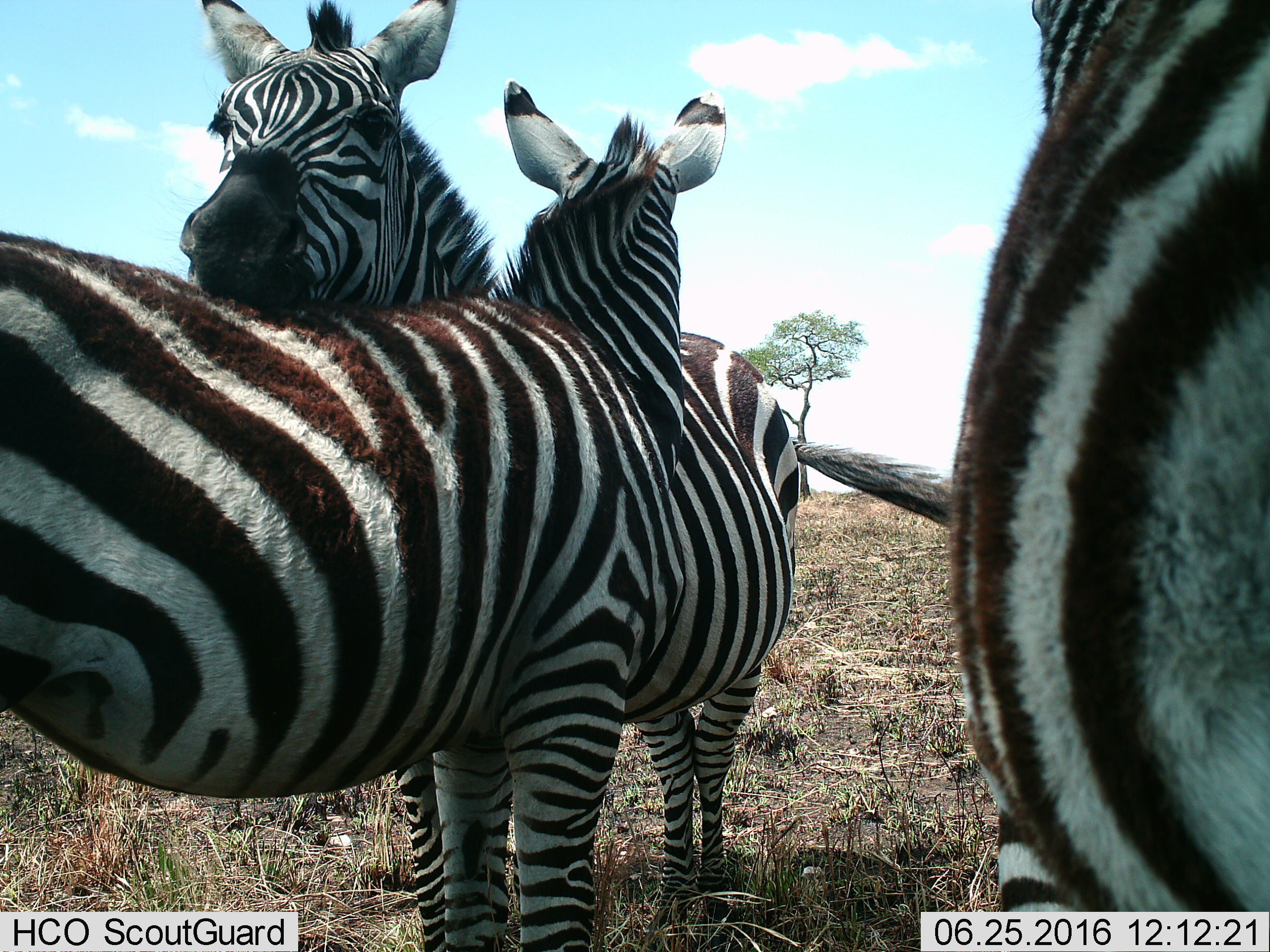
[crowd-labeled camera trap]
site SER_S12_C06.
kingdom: Animalia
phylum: Chordata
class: Mammalia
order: Perissodactyla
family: Equidae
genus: Equus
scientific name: Equus quagga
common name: plains zebra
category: zebraplains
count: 3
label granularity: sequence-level